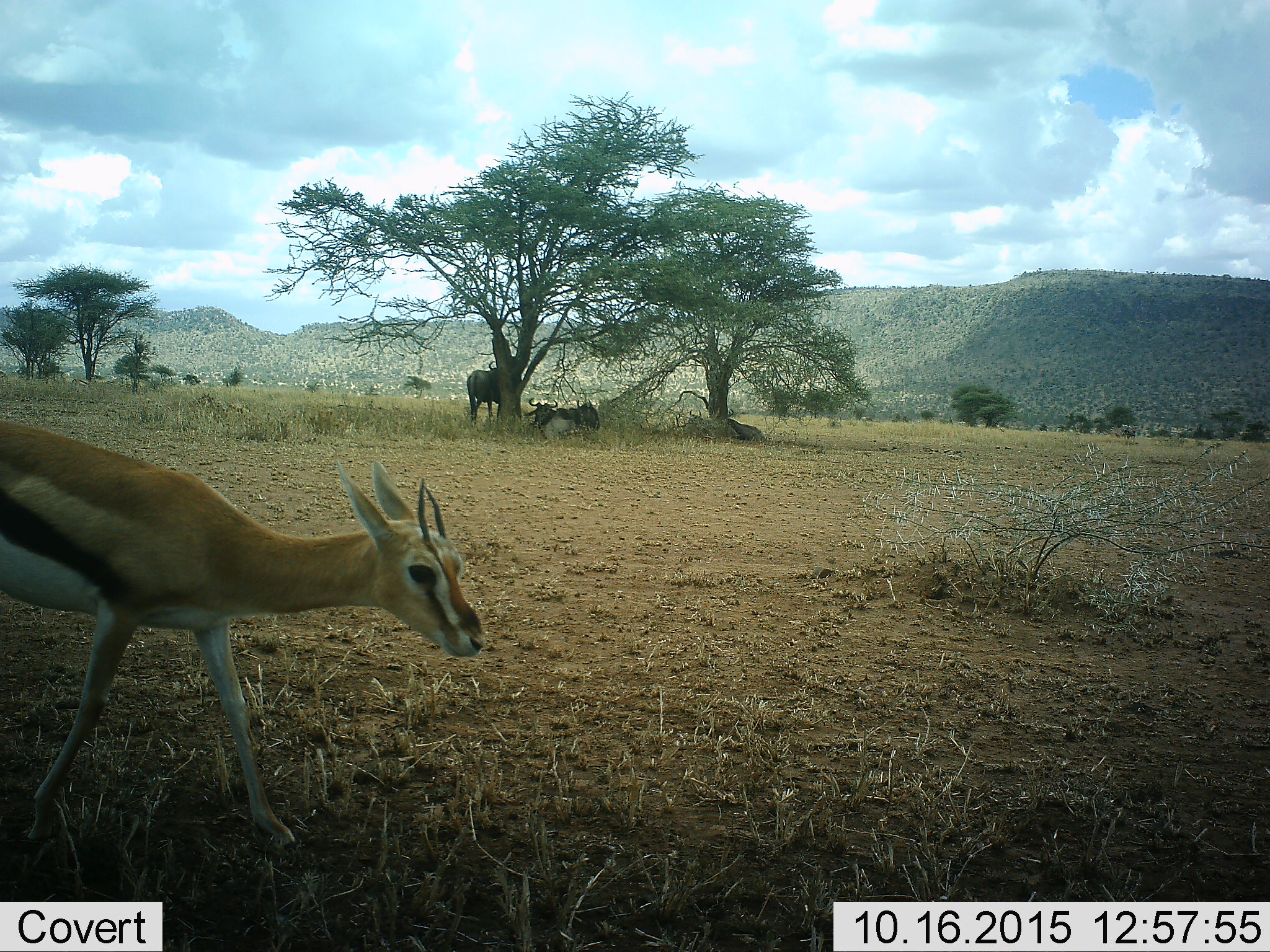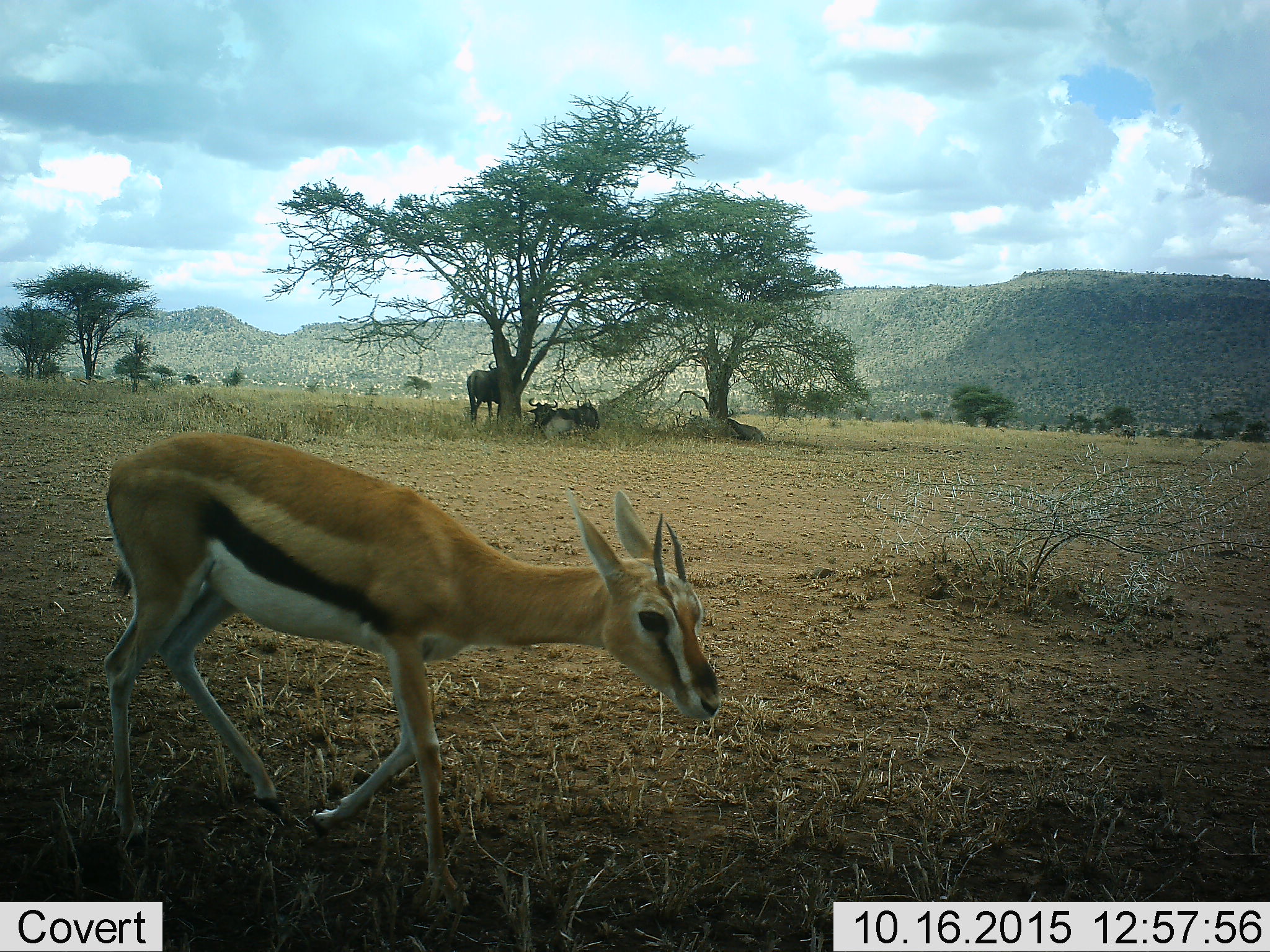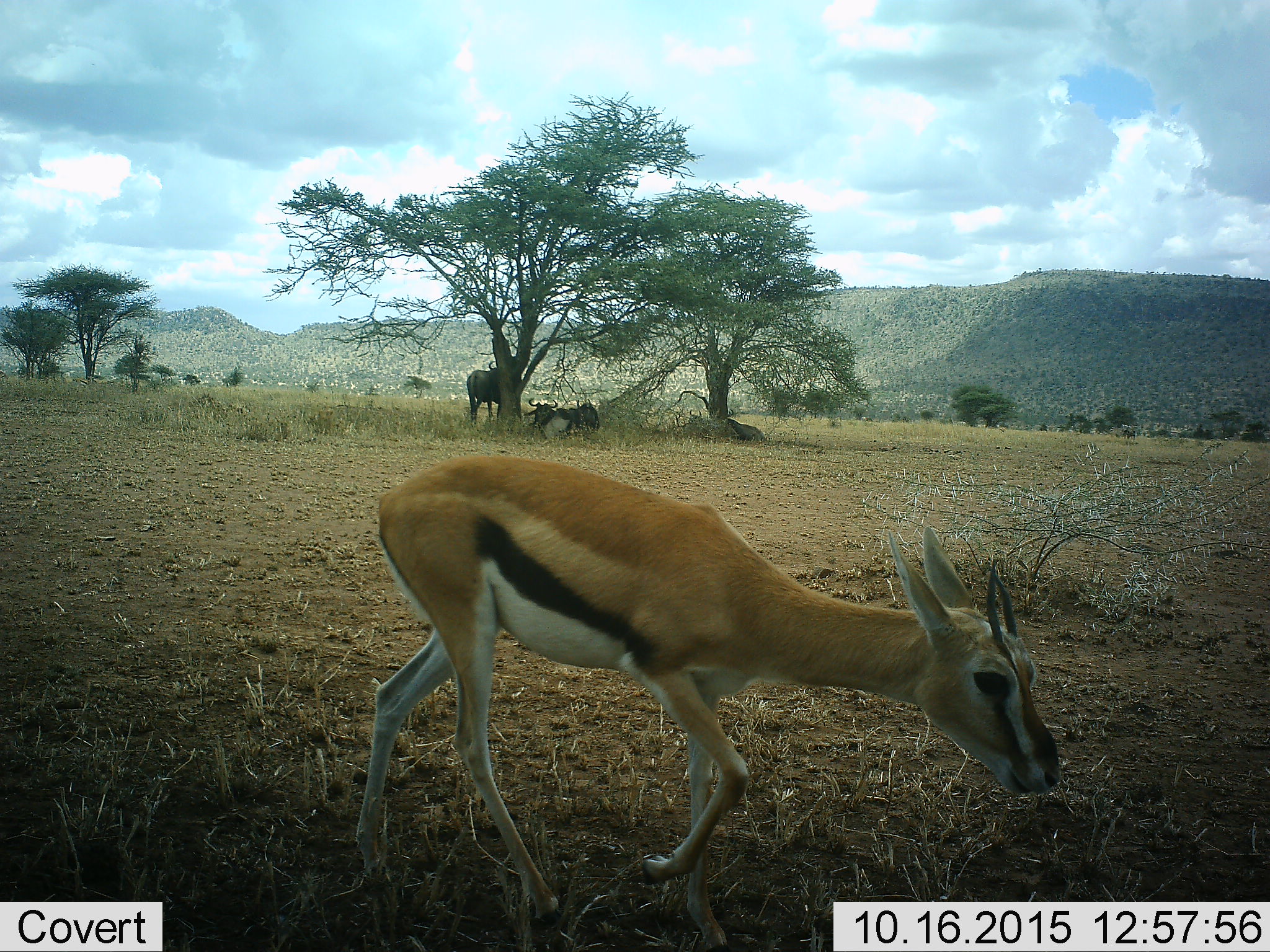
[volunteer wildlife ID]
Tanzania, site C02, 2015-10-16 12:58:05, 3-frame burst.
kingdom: Animalia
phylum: Chordata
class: Mammalia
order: Artiodactyla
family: Bovidae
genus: Eudorcas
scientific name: Eudorcas thomsonii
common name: thomson's gazelle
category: gazellethomsons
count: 1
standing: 11%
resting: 0%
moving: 94%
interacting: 0%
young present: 0%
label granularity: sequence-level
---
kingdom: Animalia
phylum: Chordata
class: Mammalia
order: Artiodactyla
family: Bovidae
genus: Connochaetes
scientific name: Connochaetes taurinus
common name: blue wildebeest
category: wildebeest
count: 4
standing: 64%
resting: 100%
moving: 0%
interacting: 0%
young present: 0%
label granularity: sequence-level